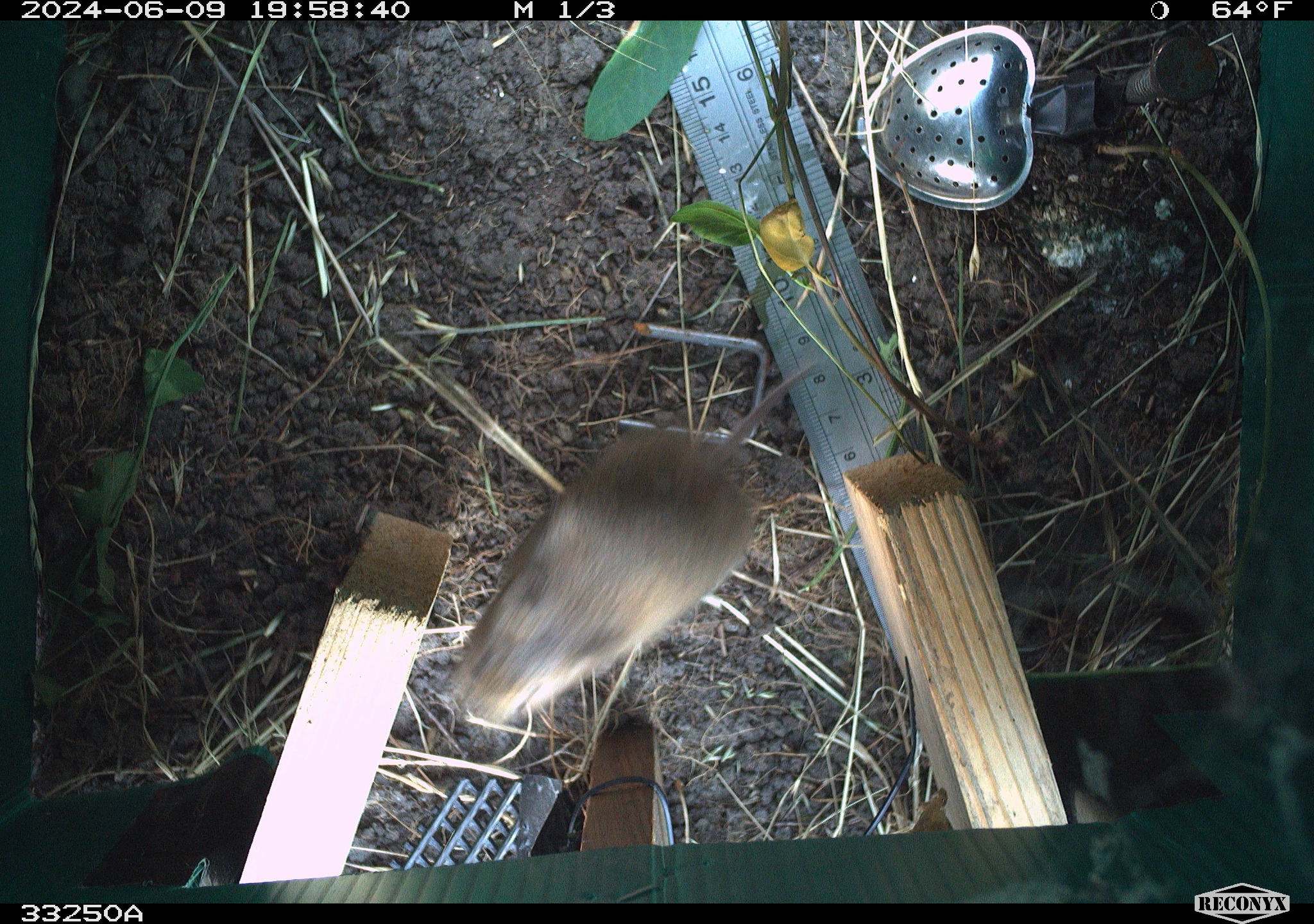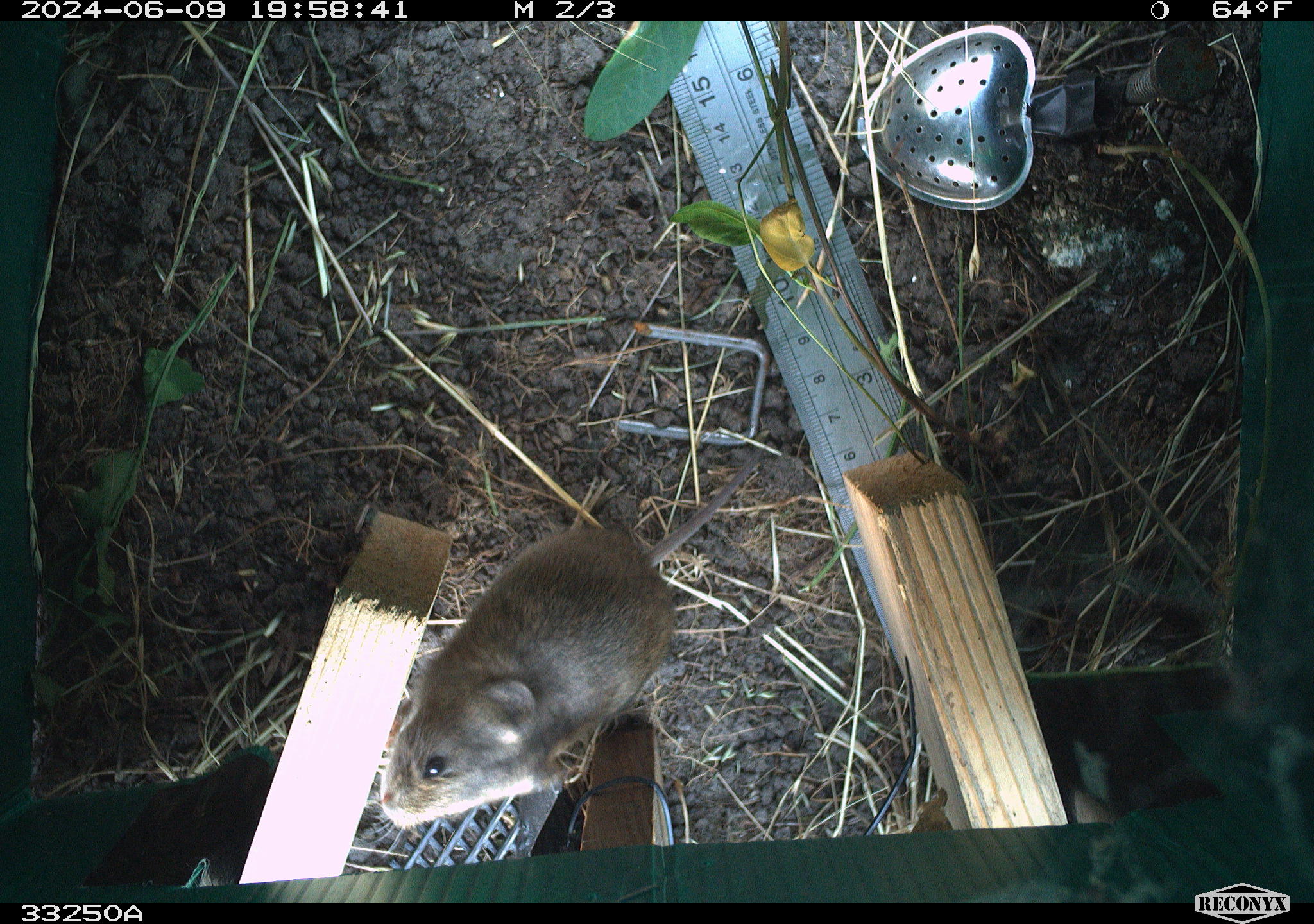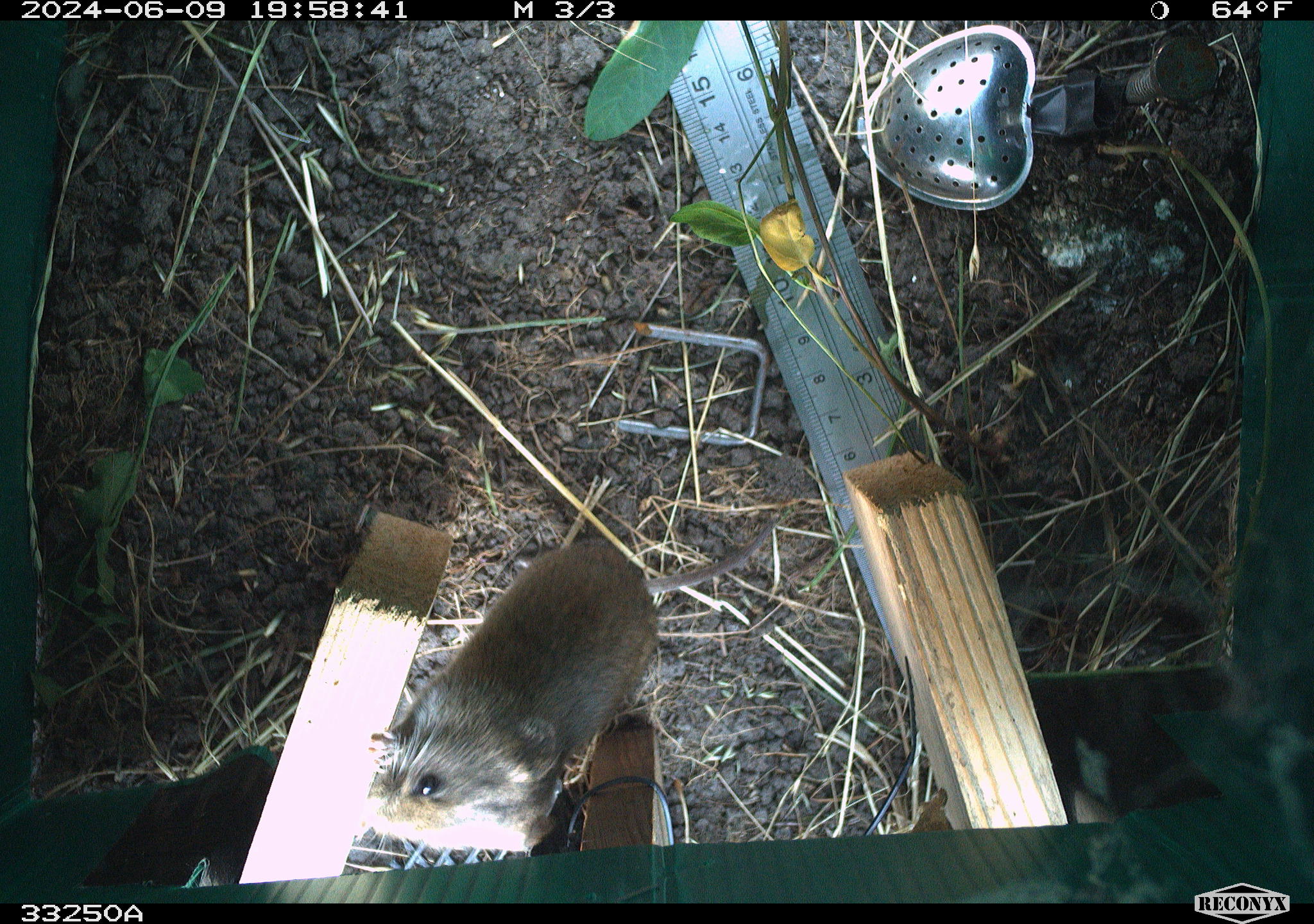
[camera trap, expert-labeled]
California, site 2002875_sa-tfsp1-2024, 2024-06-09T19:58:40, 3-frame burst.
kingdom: Animalia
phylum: Chordata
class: Mammalia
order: Rodentia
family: Cricetidae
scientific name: Arvicolinae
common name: voles, lemmings, and muskrats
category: arvicolinae subfamily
Arvicolinae subfamily (voles, lemmings, and muskrats) (Arvicolinae).